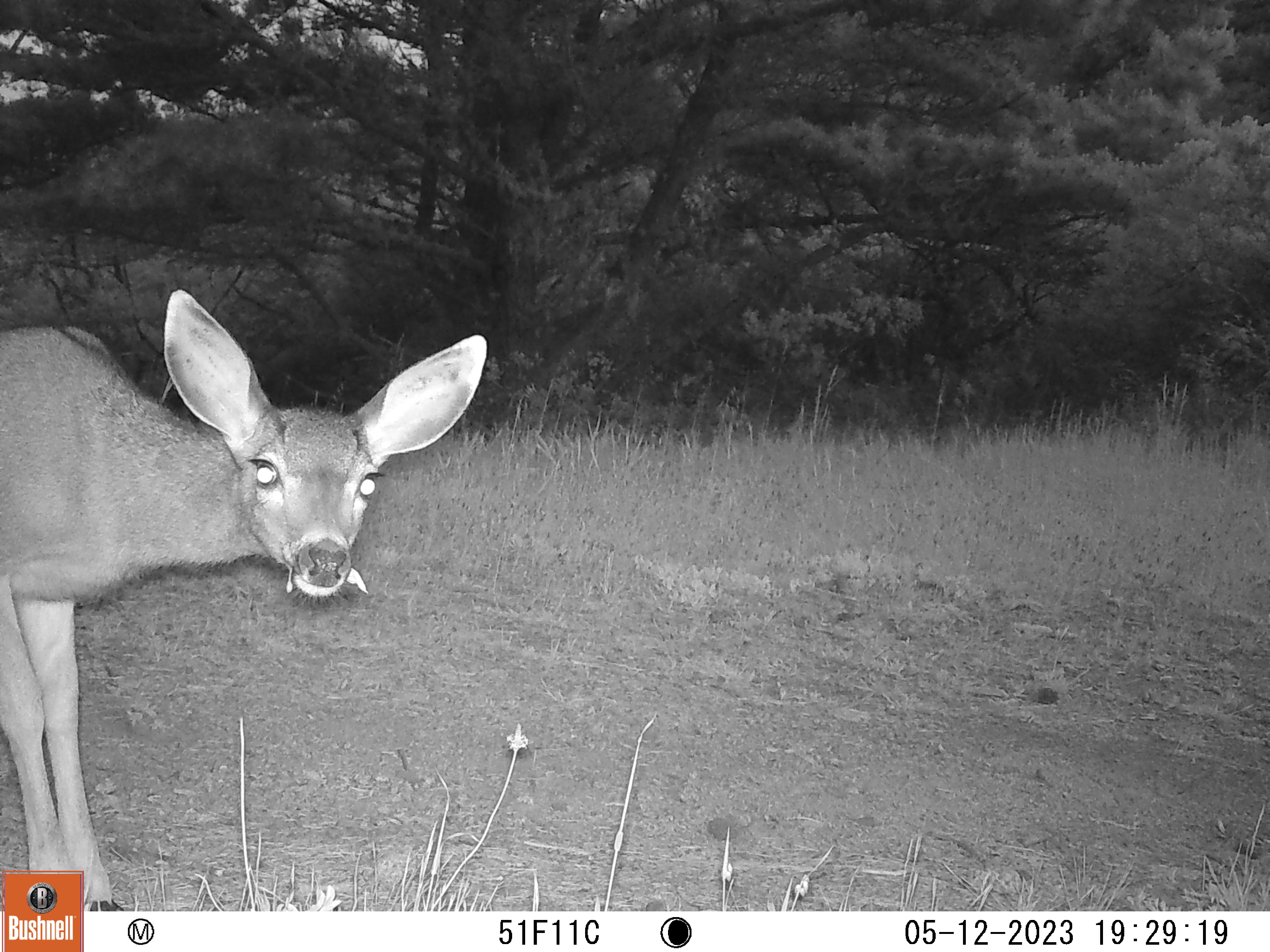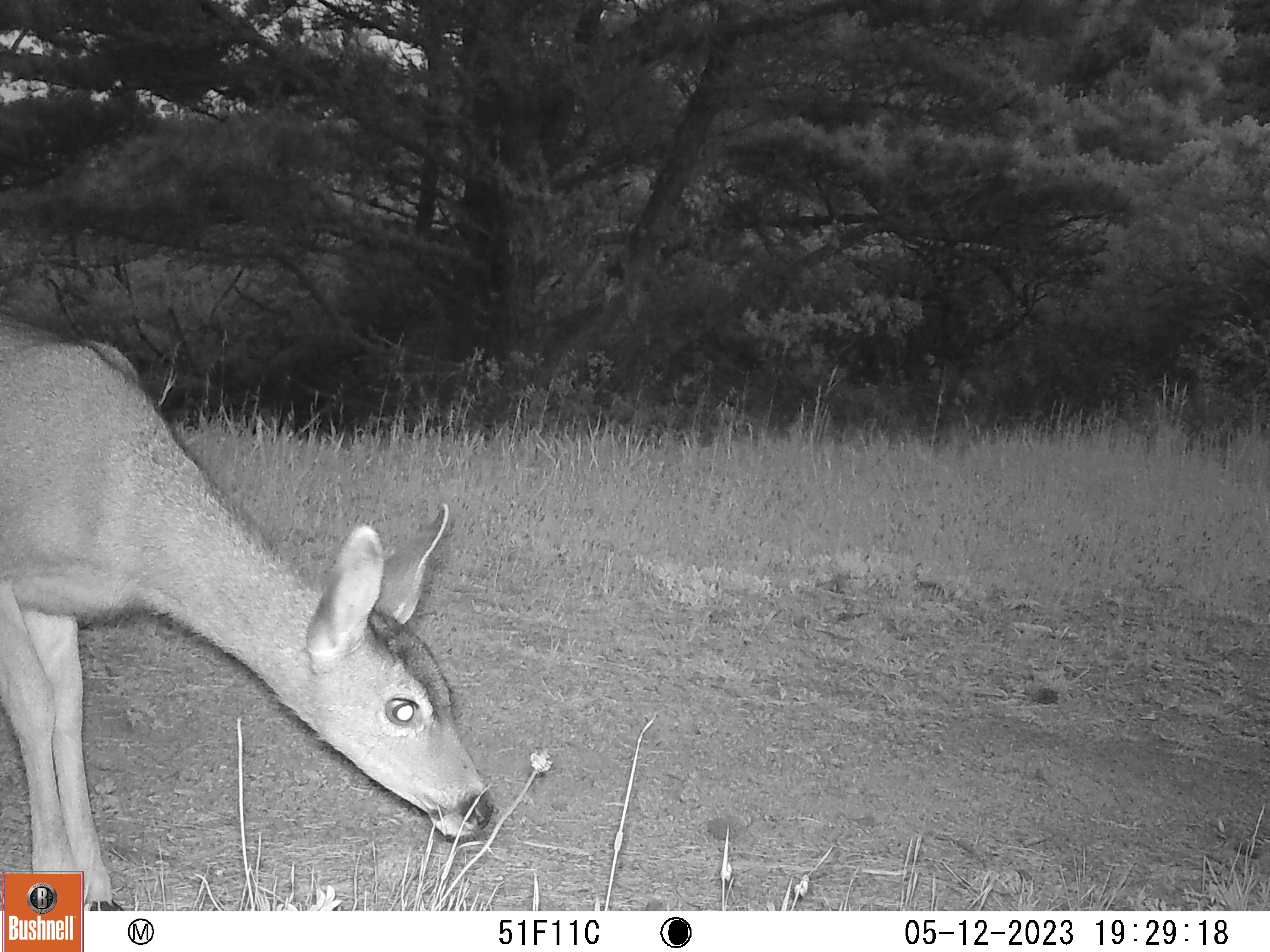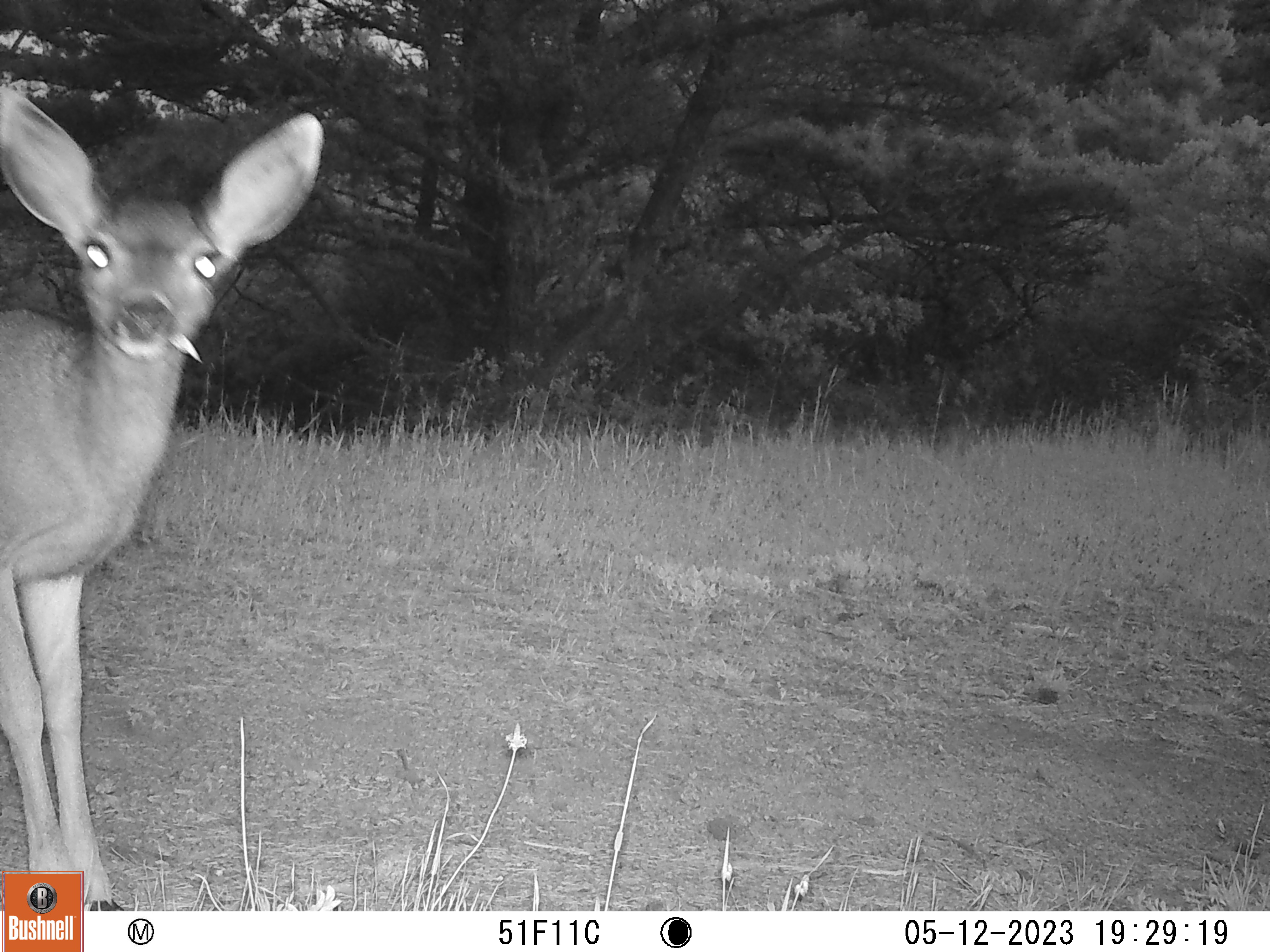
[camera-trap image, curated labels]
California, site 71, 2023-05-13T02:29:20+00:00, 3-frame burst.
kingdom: Animalia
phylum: Chordata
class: Mammalia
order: Artiodactyla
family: Cervidae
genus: Odocoileus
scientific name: Odocoileus hemionus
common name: mule deer